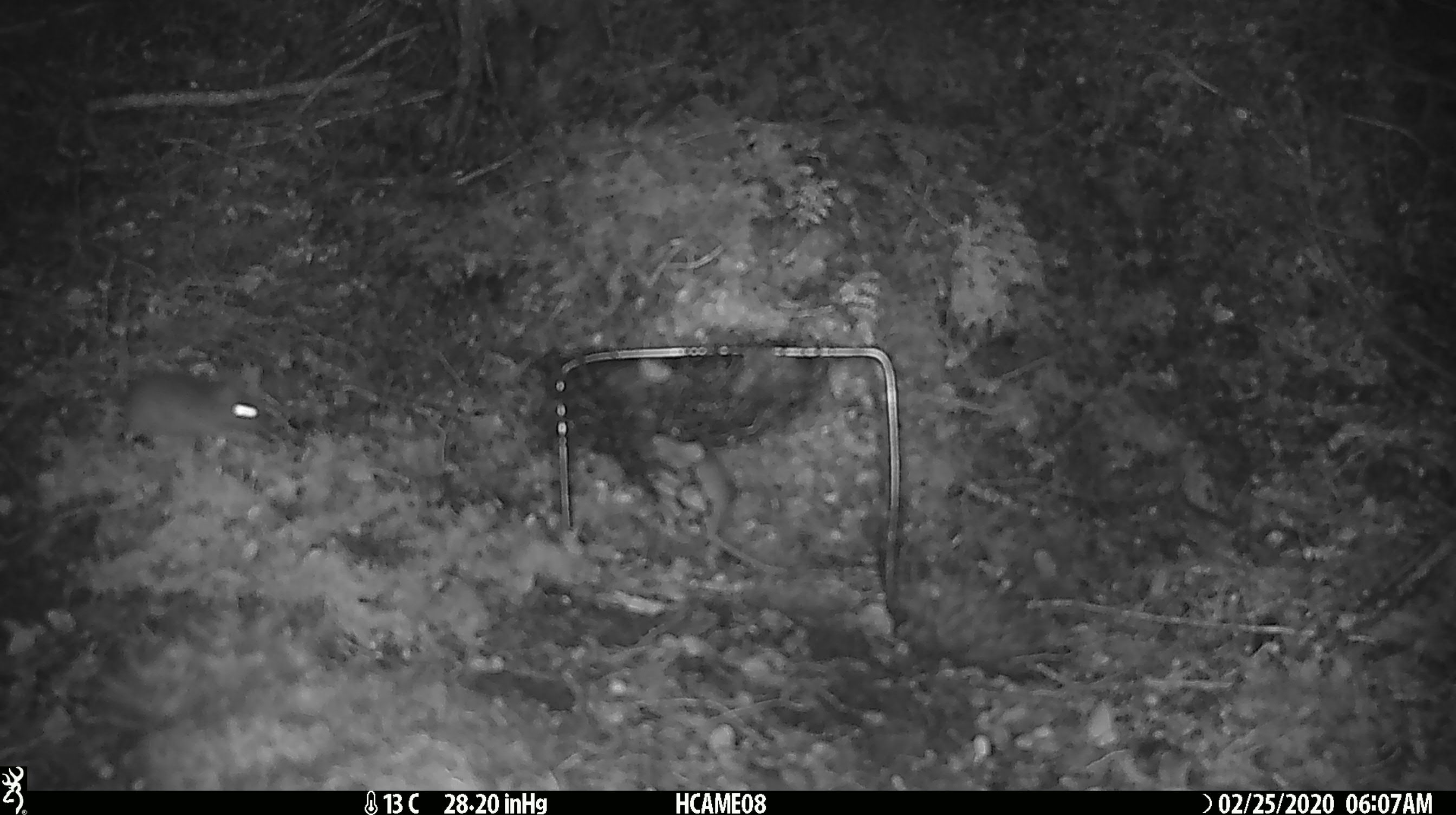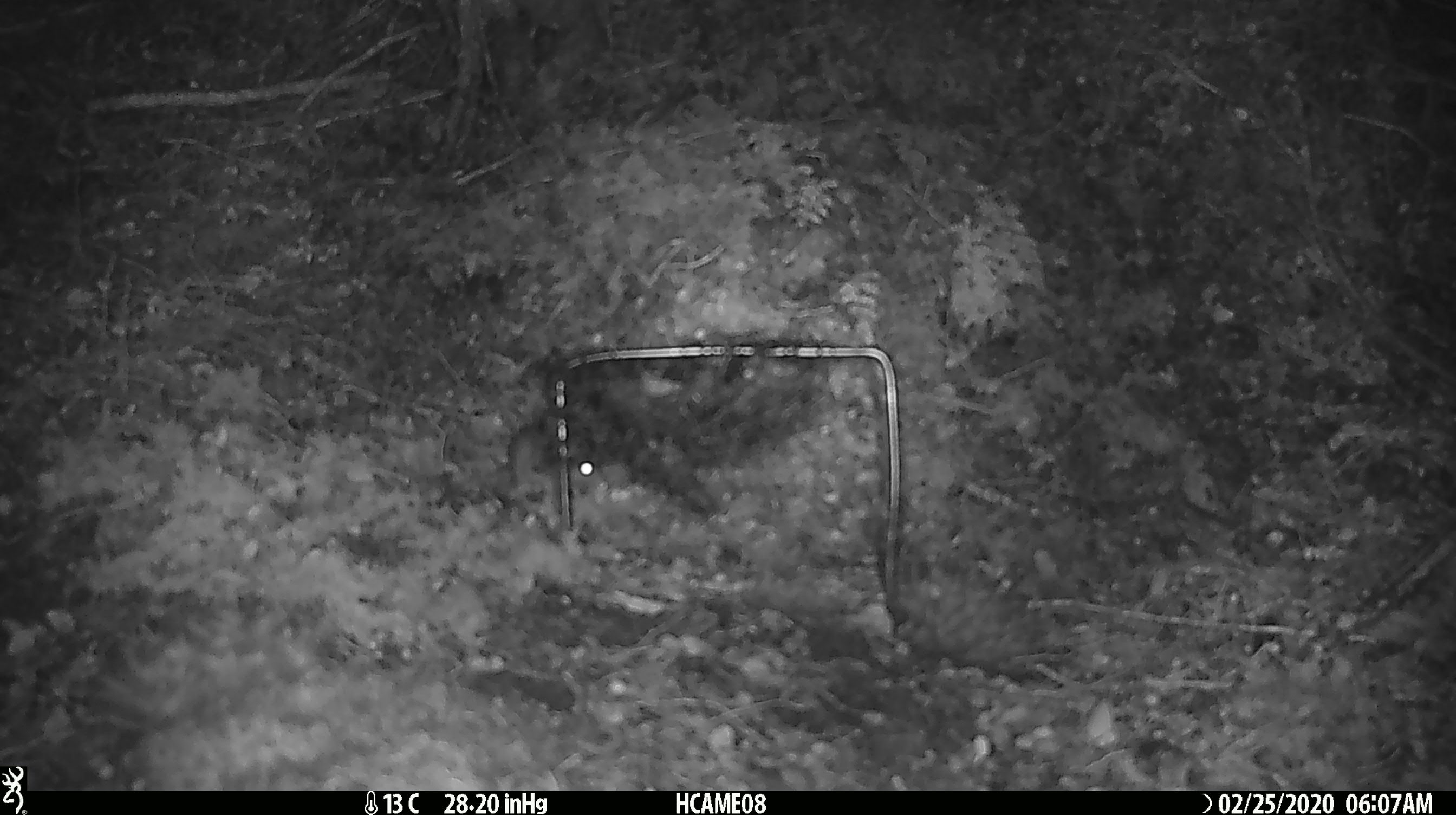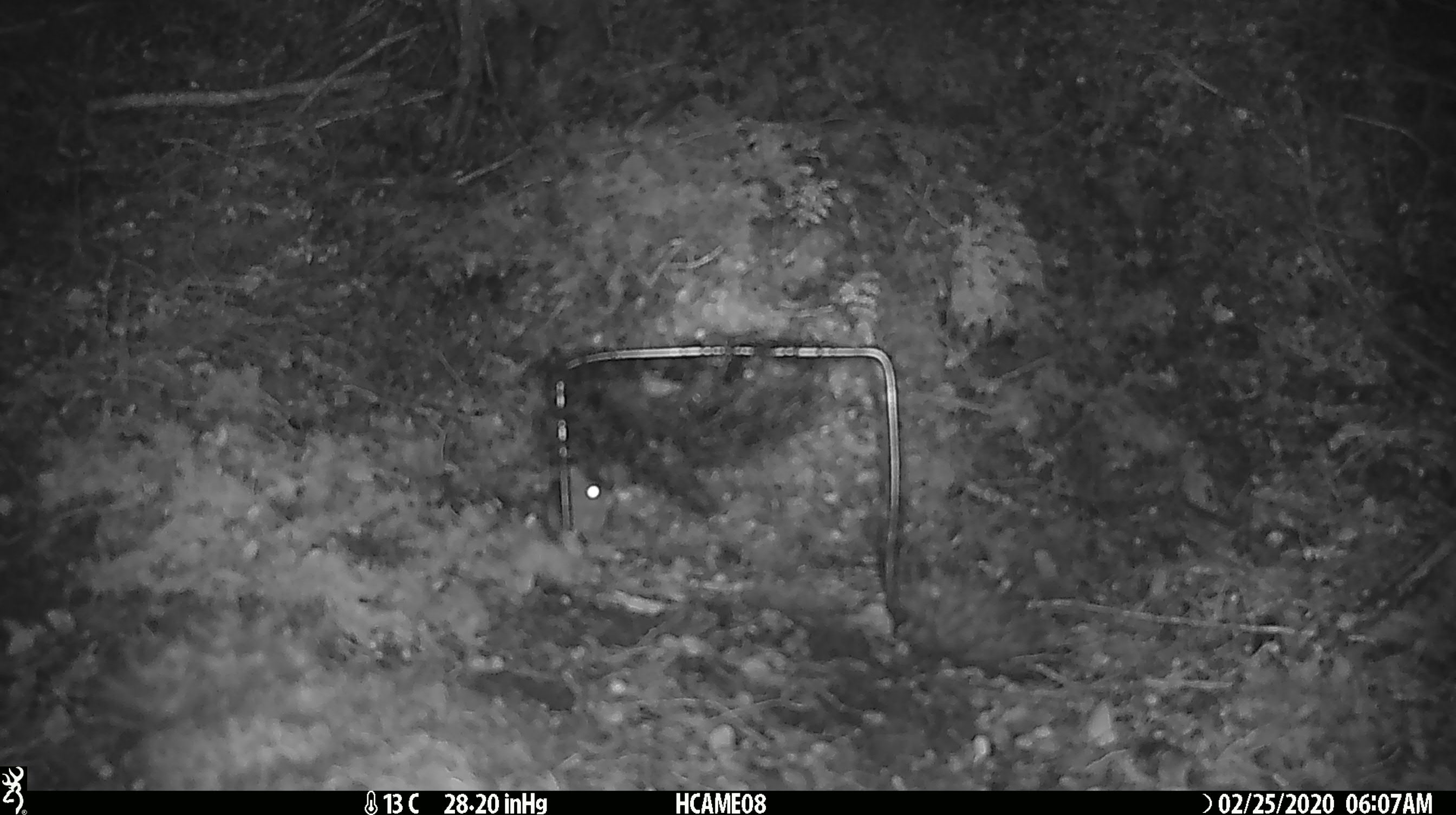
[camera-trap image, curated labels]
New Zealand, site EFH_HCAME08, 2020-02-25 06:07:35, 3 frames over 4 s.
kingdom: Animalia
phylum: Chordata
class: Mammalia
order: Rodentia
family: Muridae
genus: Mus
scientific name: Mus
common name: mouse